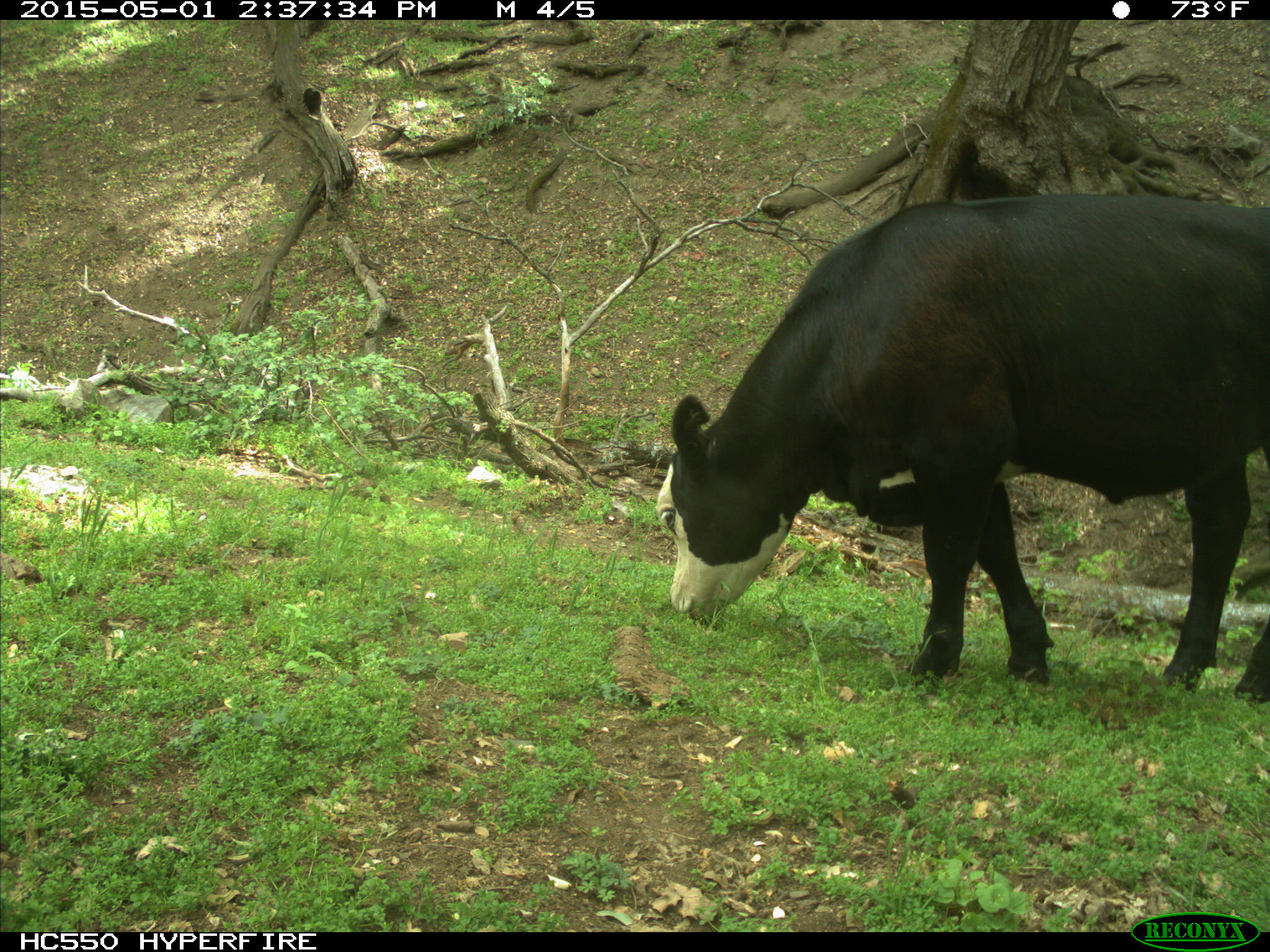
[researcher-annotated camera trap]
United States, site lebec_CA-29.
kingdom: Animalia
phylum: Chordata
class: Mammalia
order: Artiodactyla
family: Bovidae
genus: Bos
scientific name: Bos taurus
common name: domestic cow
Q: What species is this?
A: Bos taurus (domestic cow).